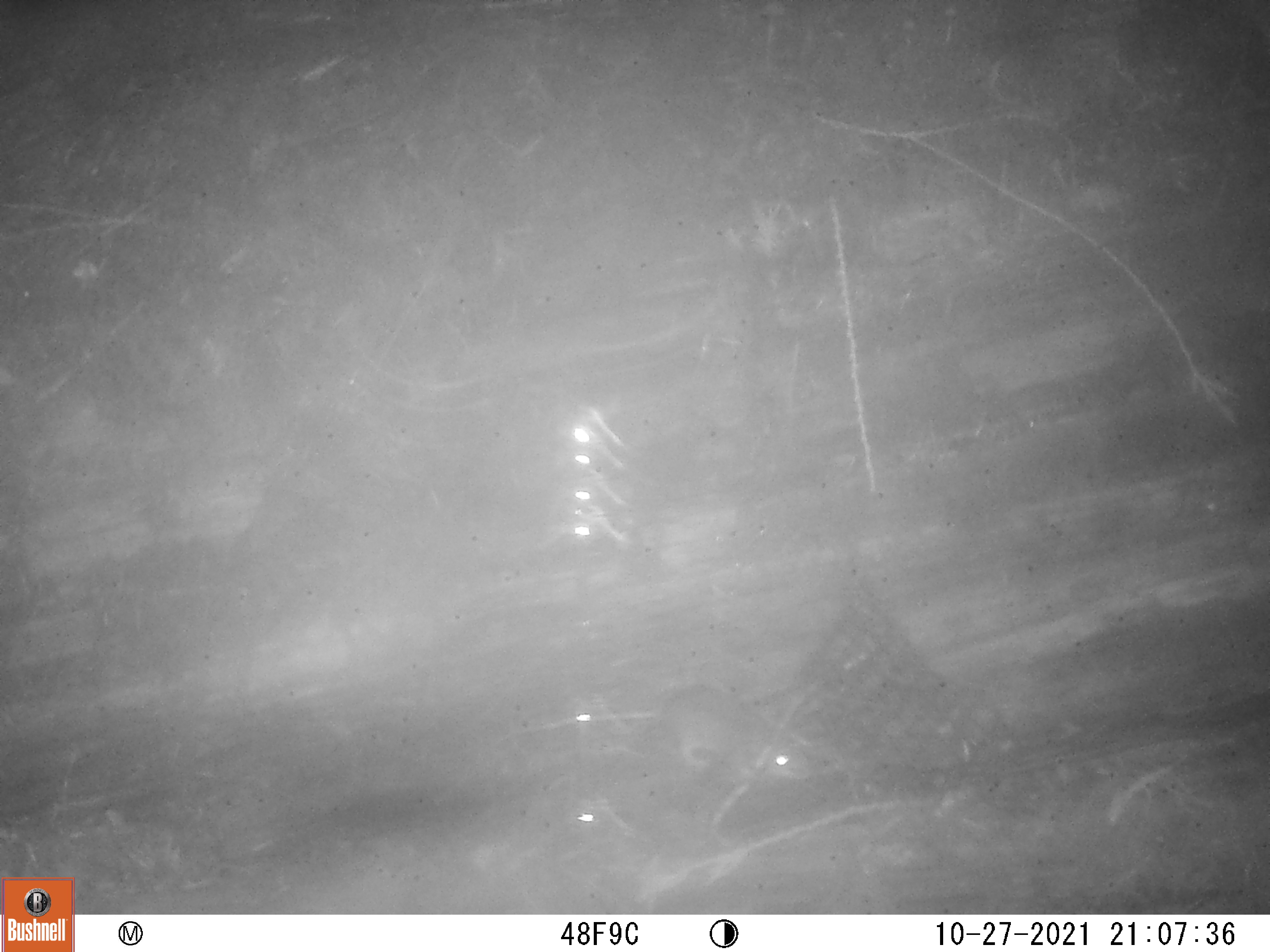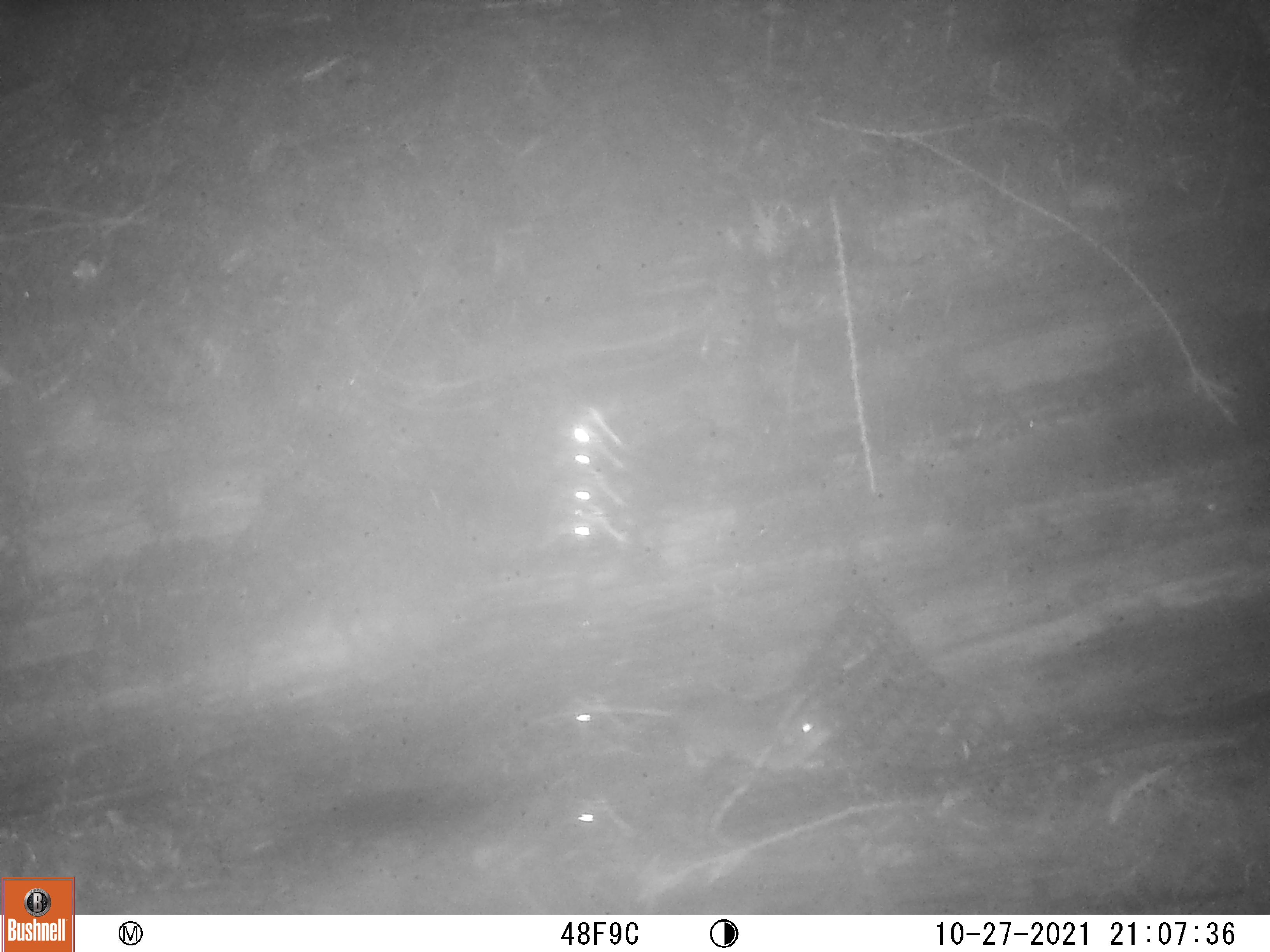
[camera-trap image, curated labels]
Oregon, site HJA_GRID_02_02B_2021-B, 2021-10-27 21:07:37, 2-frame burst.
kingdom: Animalia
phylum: Chordata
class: Mammalia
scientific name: Mammalia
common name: small mammal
Small mammal (Mammalia).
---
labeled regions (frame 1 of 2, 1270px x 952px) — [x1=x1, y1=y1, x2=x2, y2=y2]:
small mammal: [x1=540, y1=680, x2=854, y2=814]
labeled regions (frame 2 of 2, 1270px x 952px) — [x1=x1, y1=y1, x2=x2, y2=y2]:
small mammal: [x1=547, y1=678, x2=911, y2=806]